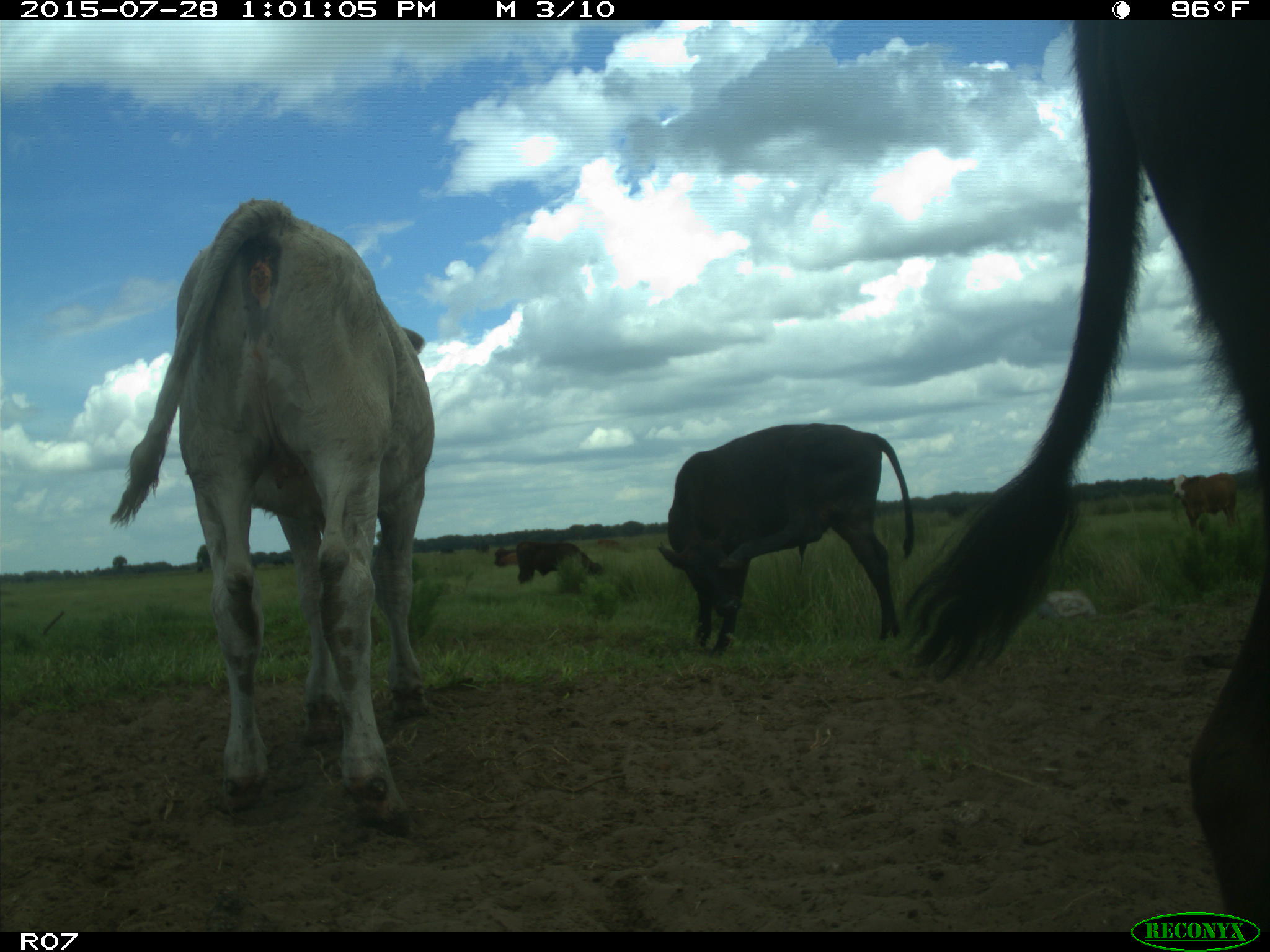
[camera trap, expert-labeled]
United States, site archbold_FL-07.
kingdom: Animalia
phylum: Chordata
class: Mammalia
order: Artiodactyla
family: Bovidae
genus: Bos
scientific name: Bos taurus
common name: domestic cow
Bos taurus (domestic cow).